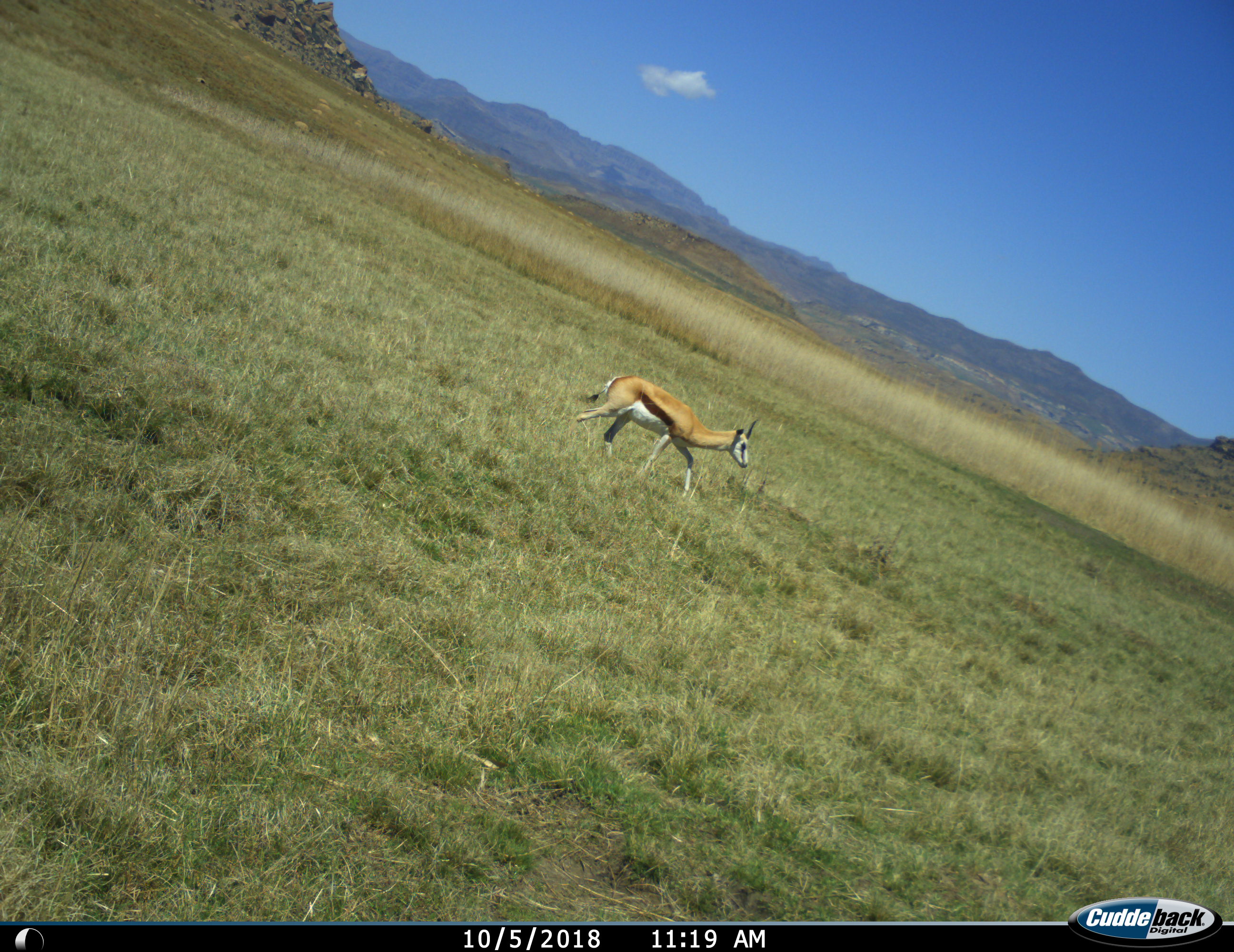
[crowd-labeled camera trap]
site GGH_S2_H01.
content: unidentified animal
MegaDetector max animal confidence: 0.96